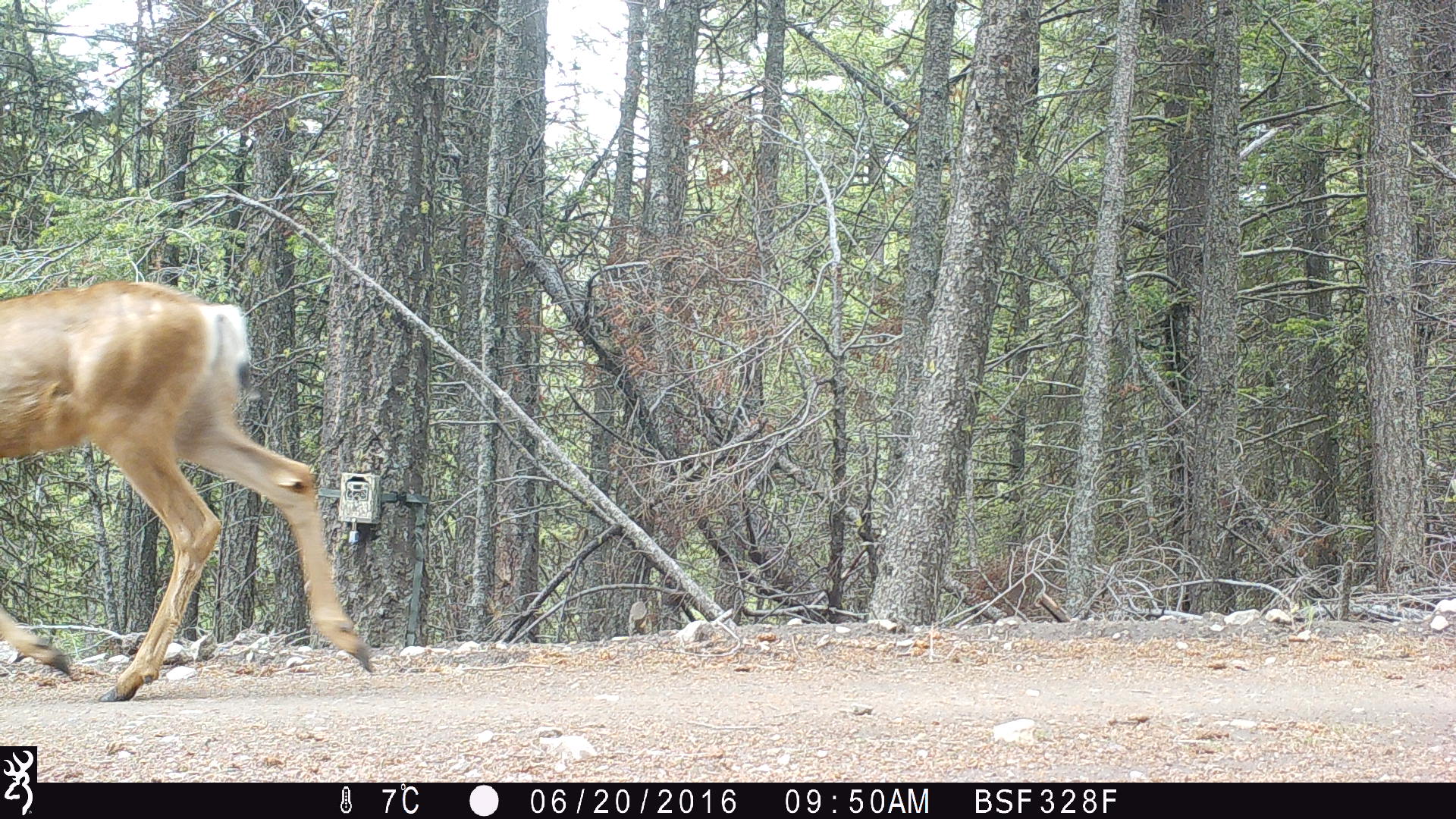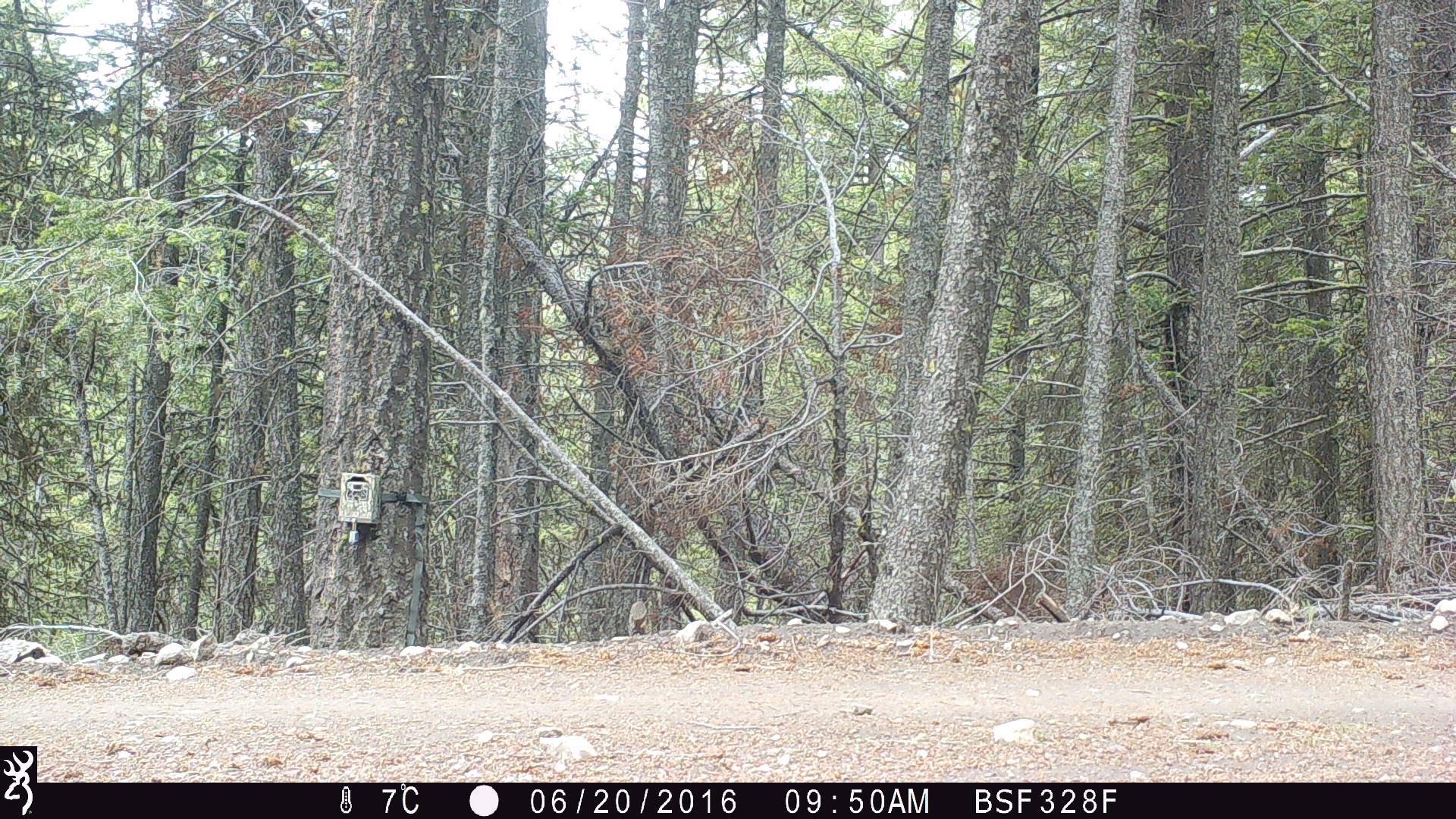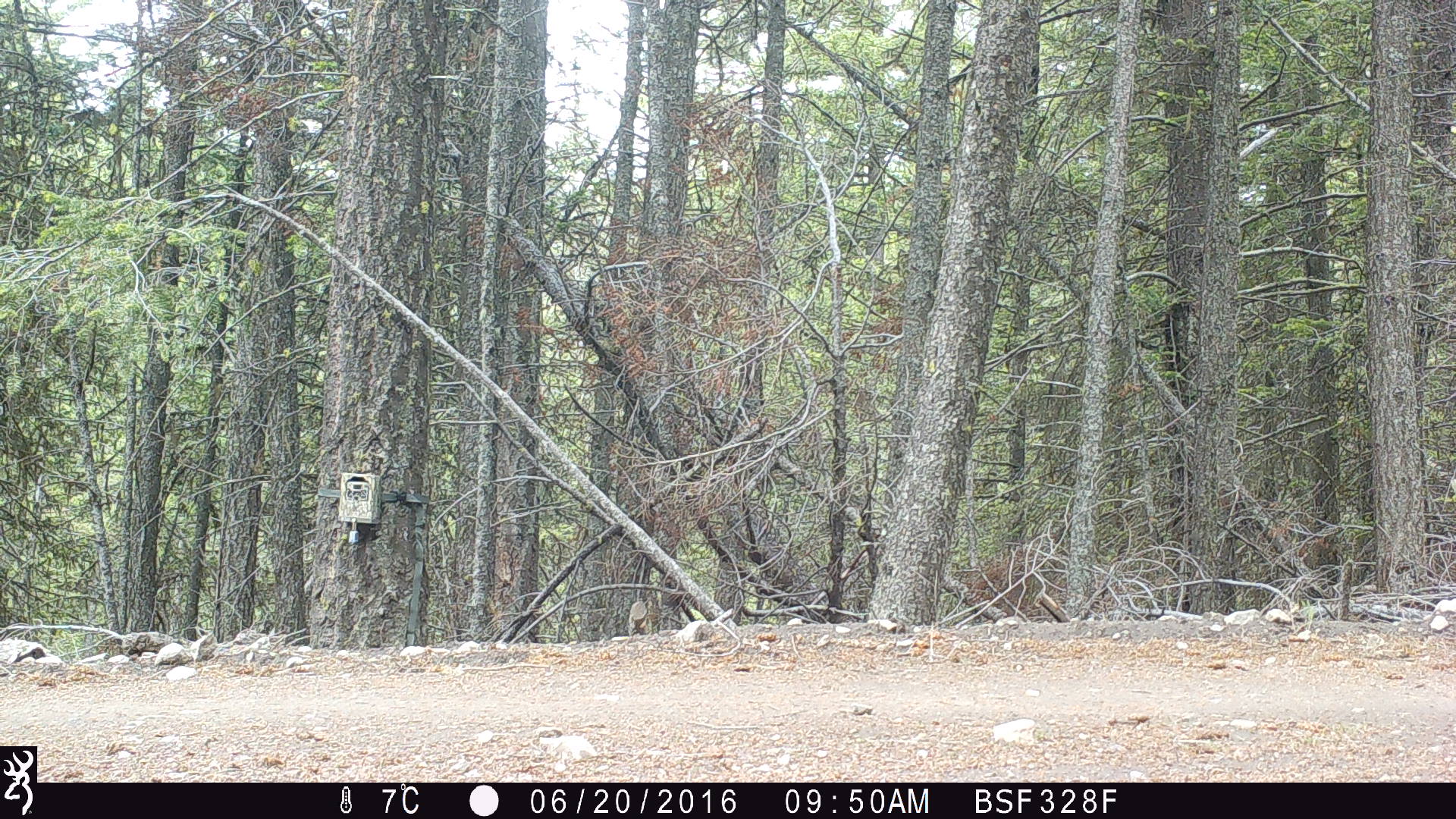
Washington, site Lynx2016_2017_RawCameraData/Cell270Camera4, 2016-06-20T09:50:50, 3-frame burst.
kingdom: Animalia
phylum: Chordata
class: Mammalia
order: Artiodactyla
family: Cervidae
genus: Odocoileus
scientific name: Odocoileus hemionus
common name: mule deer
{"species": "Odocoileus hemionus (mule deer)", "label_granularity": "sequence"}